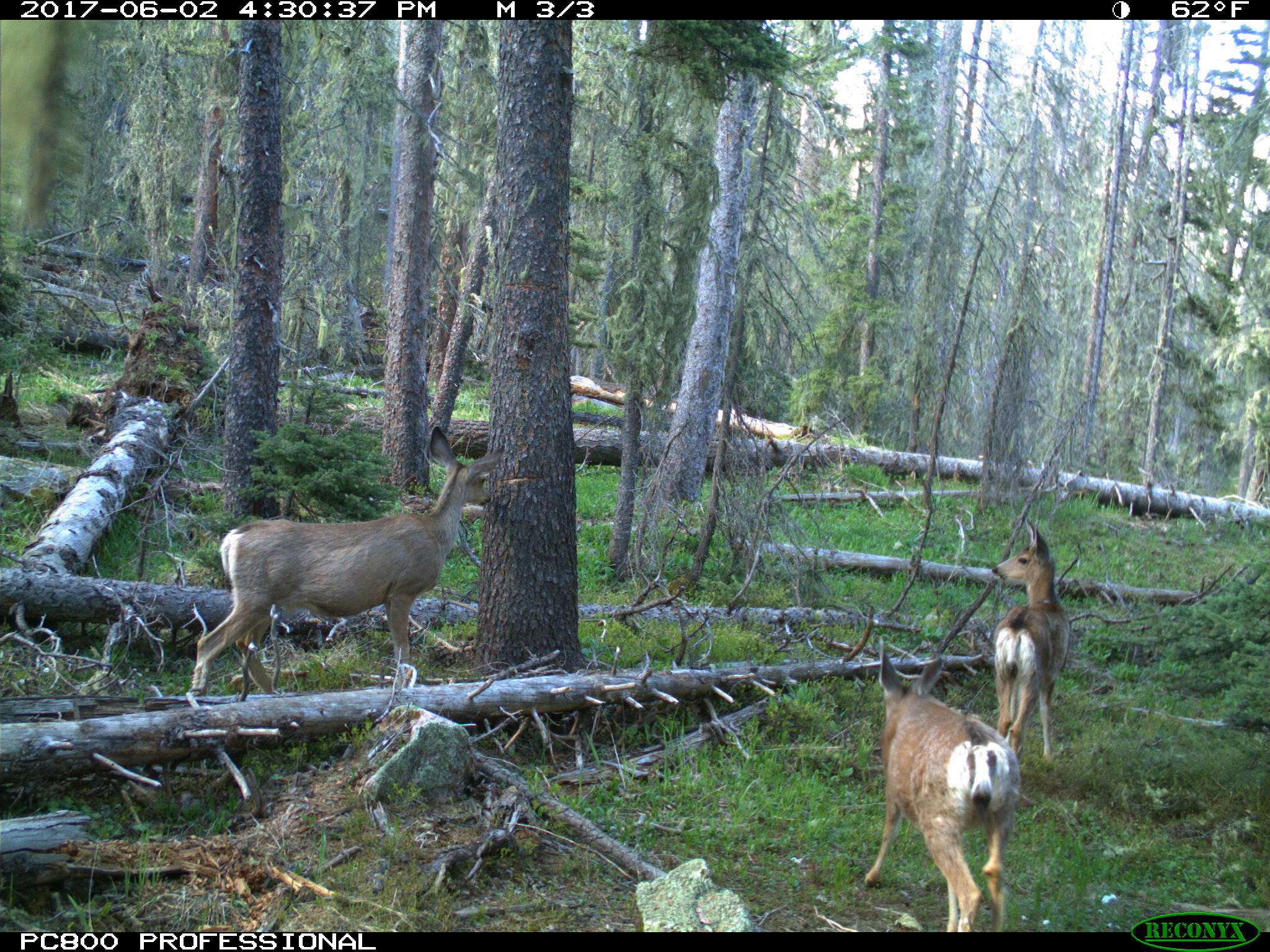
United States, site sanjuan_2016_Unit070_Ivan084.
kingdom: Animalia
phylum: Chordata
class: Mammalia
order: Artiodactyla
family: Cervidae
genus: Odocoileus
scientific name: Odocoileus hemionus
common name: mule deer